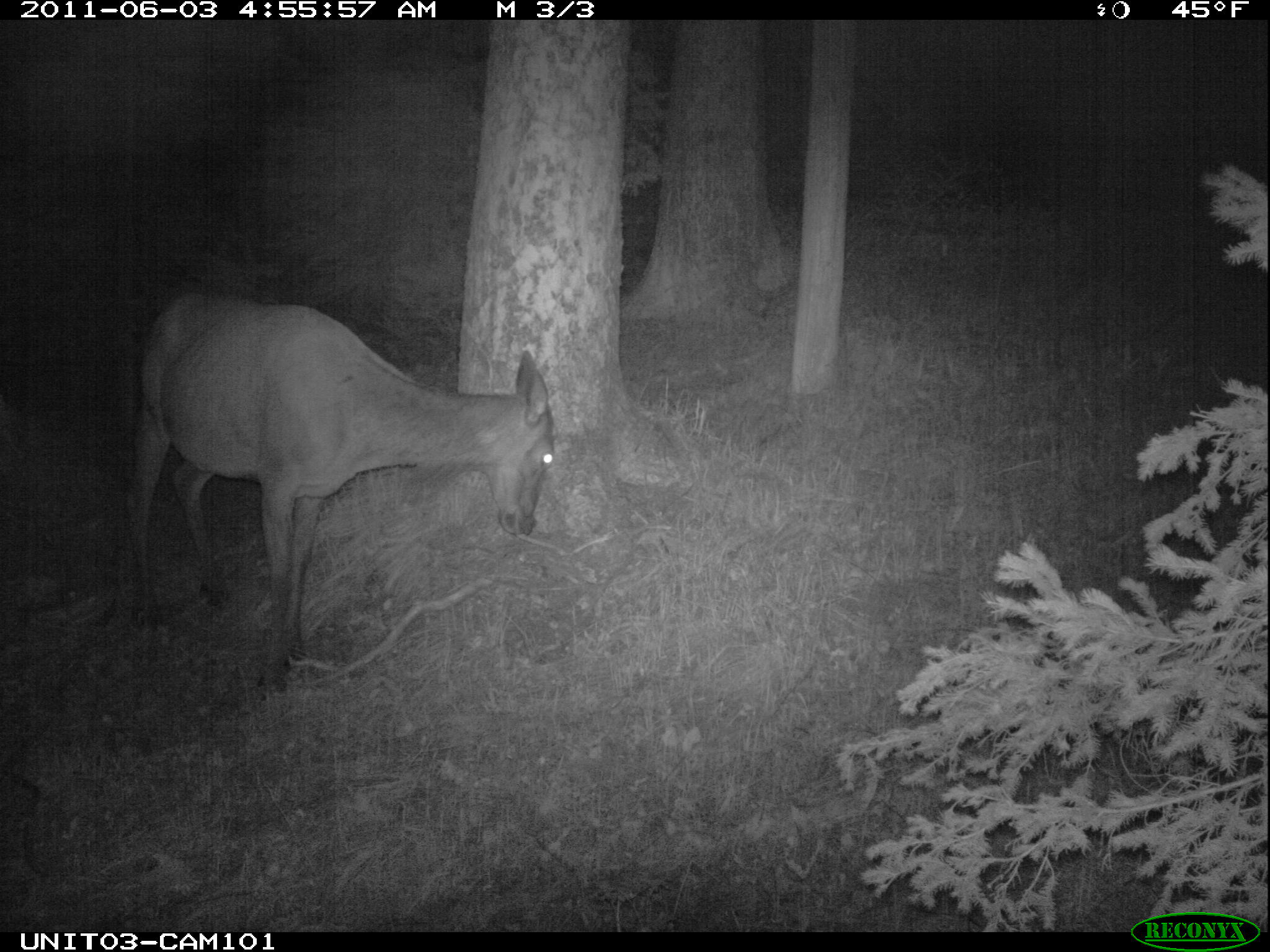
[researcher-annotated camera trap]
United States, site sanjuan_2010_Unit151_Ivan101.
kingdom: Animalia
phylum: Chordata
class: Mammalia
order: Artiodactyla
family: Cervidae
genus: Cervus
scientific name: Cervus elaphus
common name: red deer